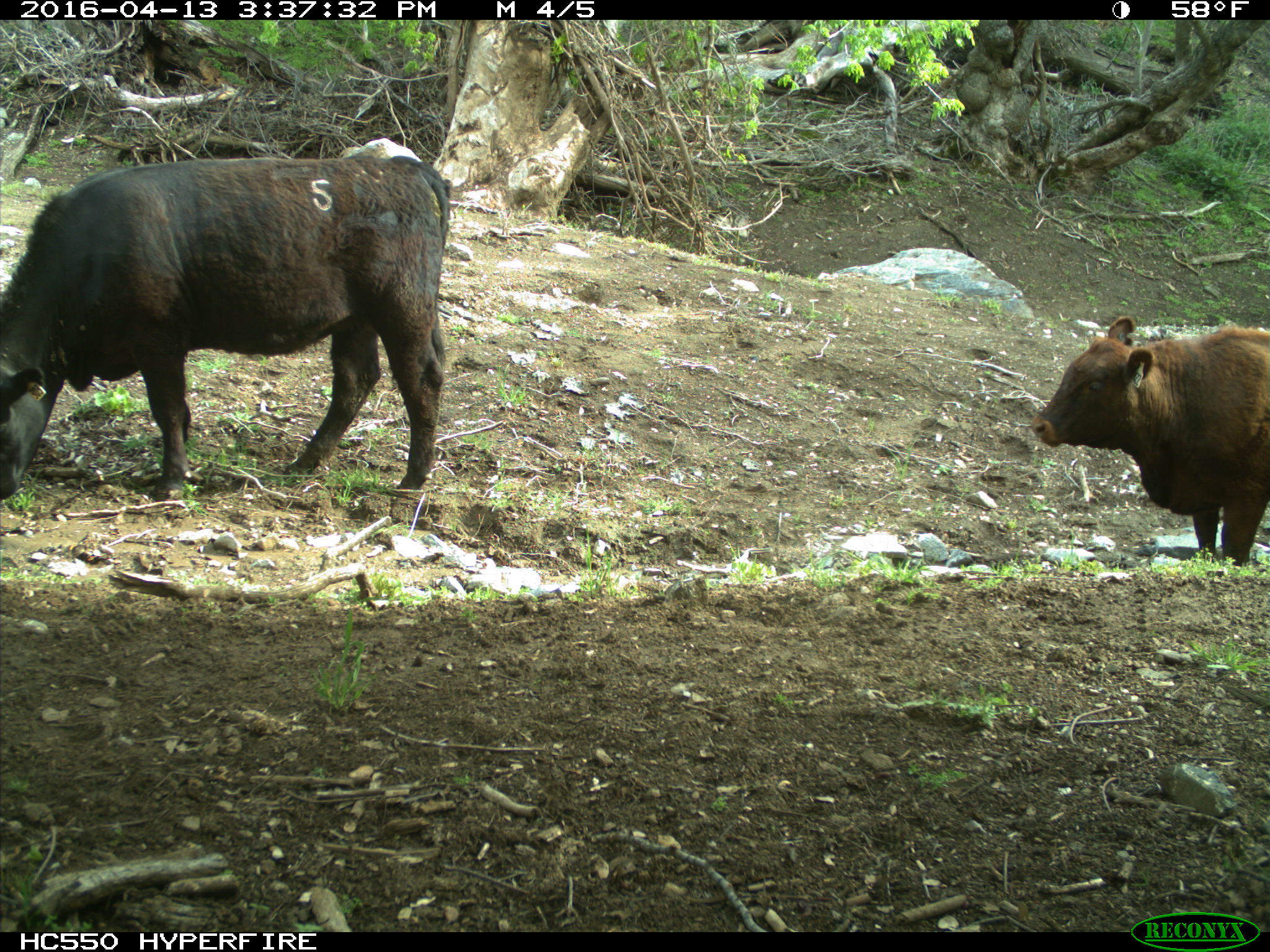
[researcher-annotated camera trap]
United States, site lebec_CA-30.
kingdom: Animalia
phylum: Chordata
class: Mammalia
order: Artiodactyla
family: Bovidae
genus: Bos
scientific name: Bos taurus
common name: domestic cow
Bos taurus (domestic cow).